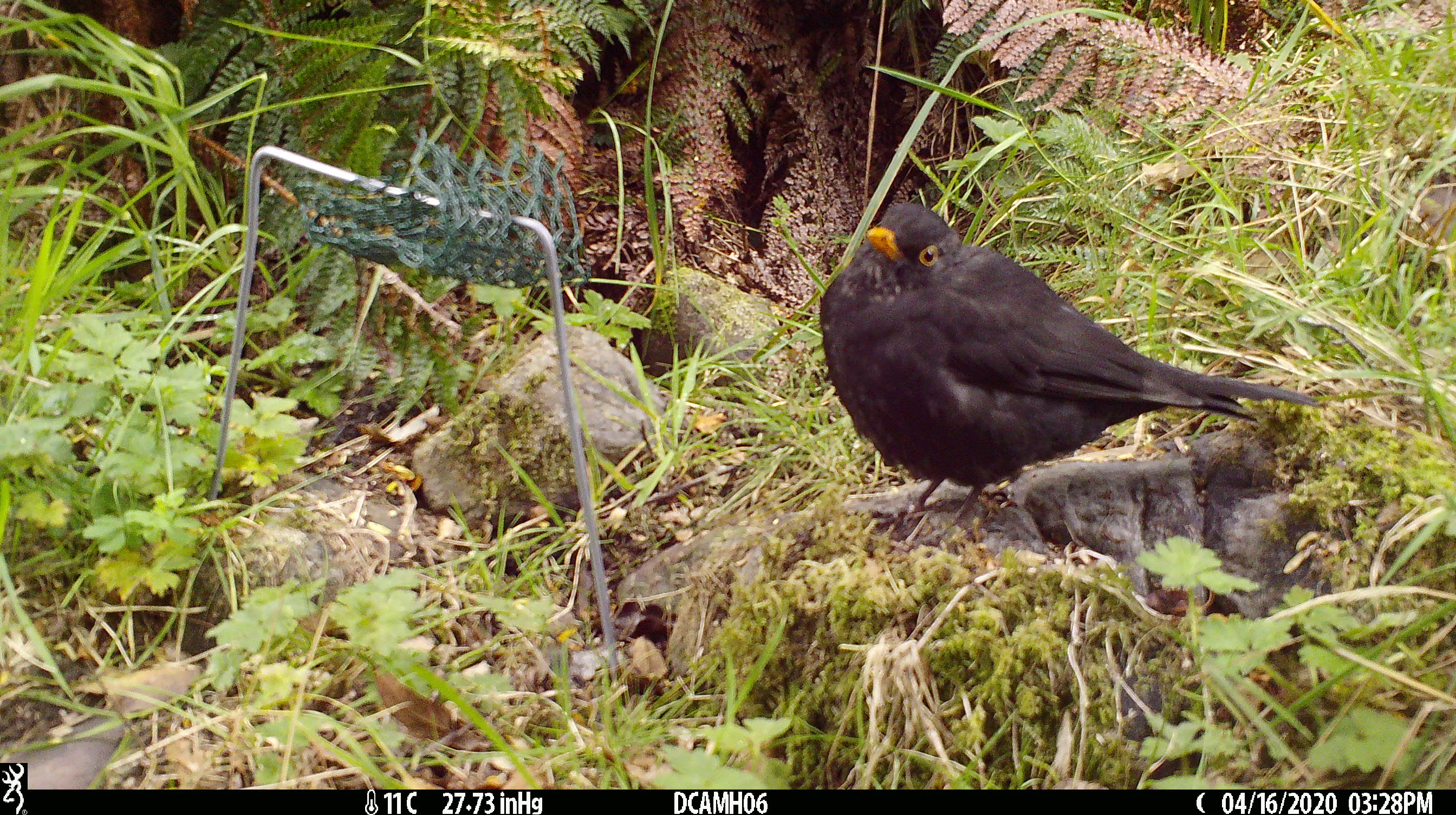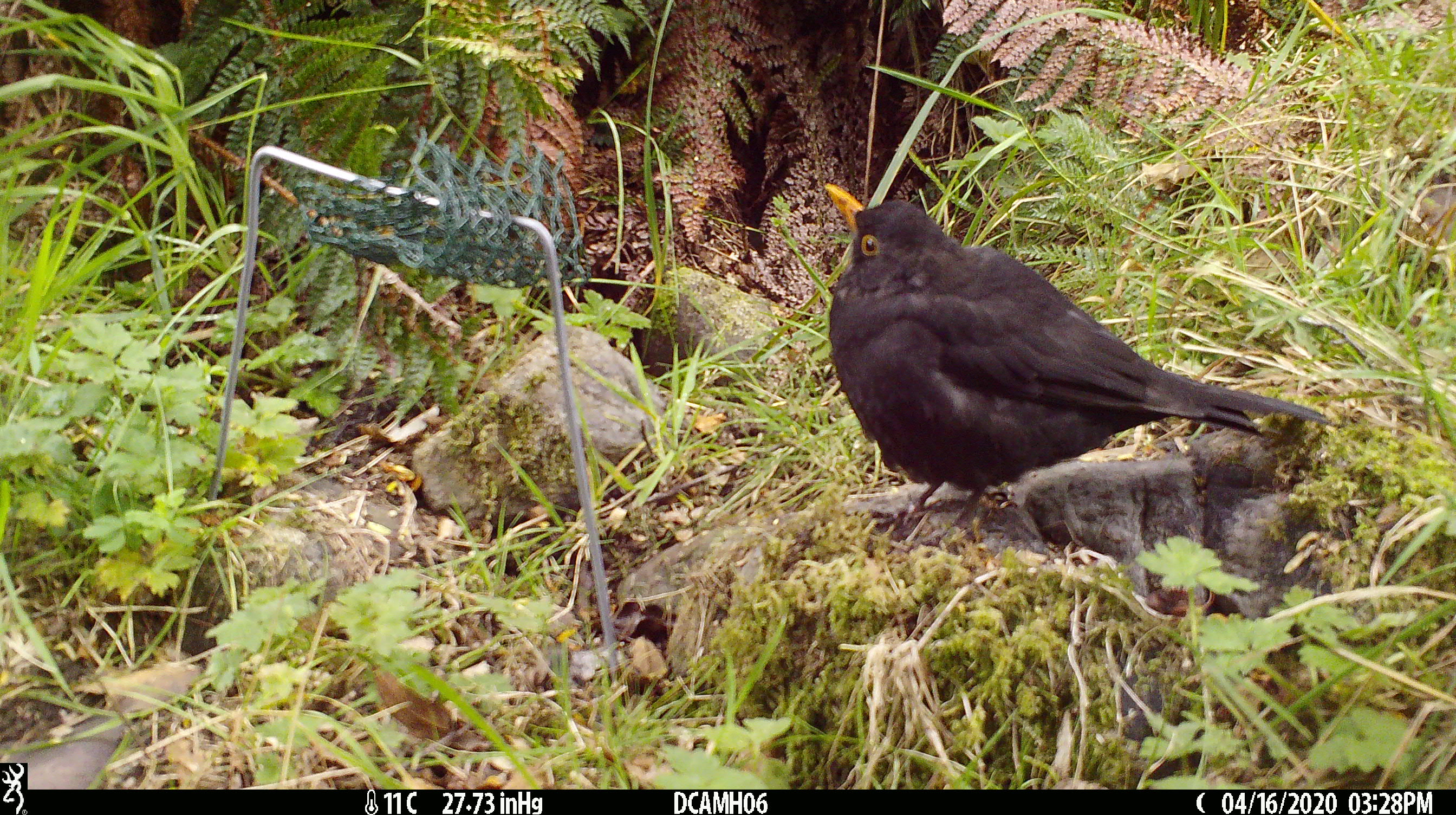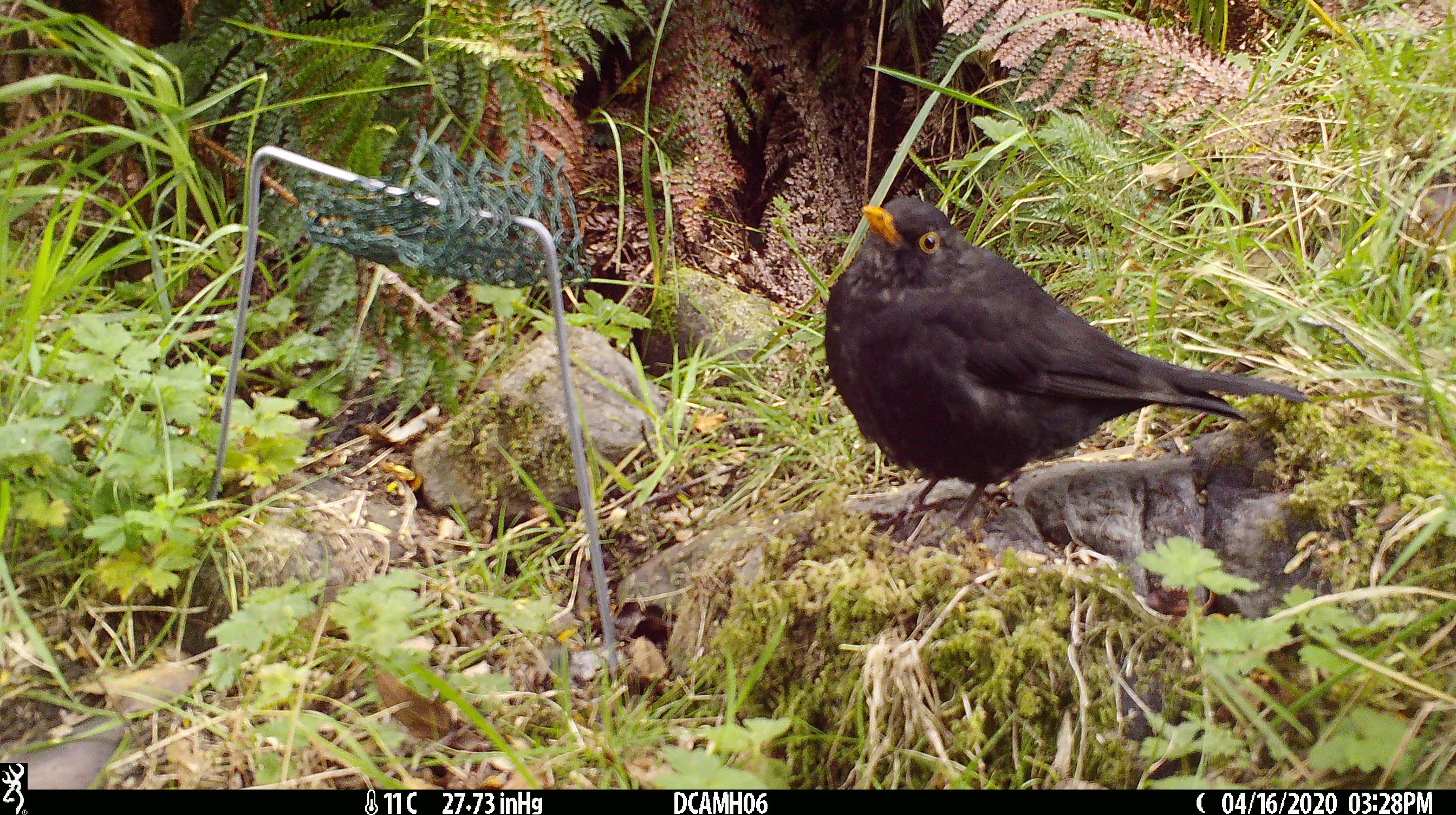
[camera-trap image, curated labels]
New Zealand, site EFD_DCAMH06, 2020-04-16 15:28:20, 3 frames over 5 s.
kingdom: Animalia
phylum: Chordata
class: Aves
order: Passeriformes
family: Turdidae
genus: Turdus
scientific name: Turdus merula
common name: eurasian blackbird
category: blackbird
Blackbird (eurasian blackbird) (Turdus merula).